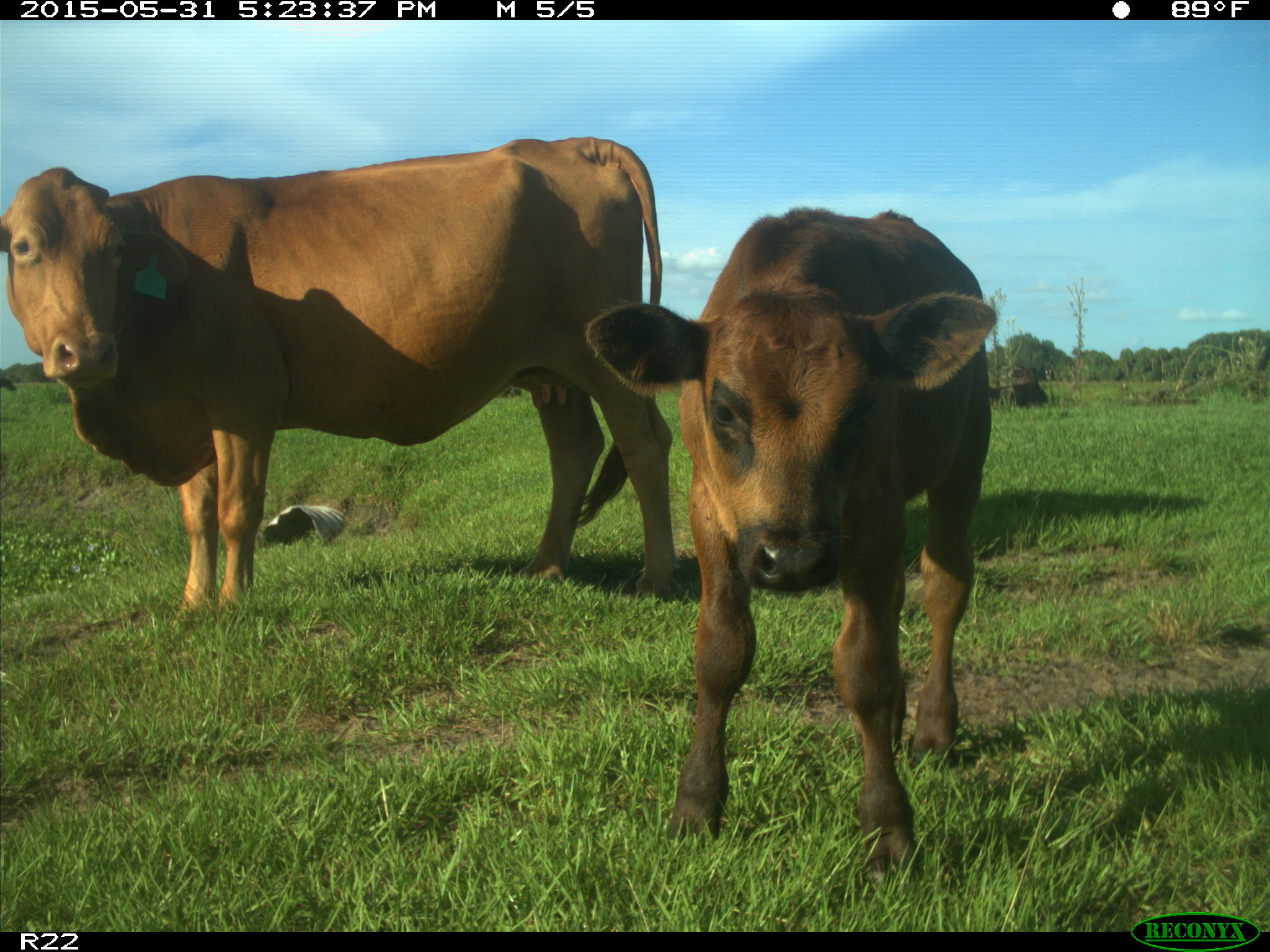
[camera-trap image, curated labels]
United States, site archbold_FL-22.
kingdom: Animalia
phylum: Chordata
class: Mammalia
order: Artiodactyla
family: Bovidae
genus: Bos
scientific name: Bos taurus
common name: domestic cow